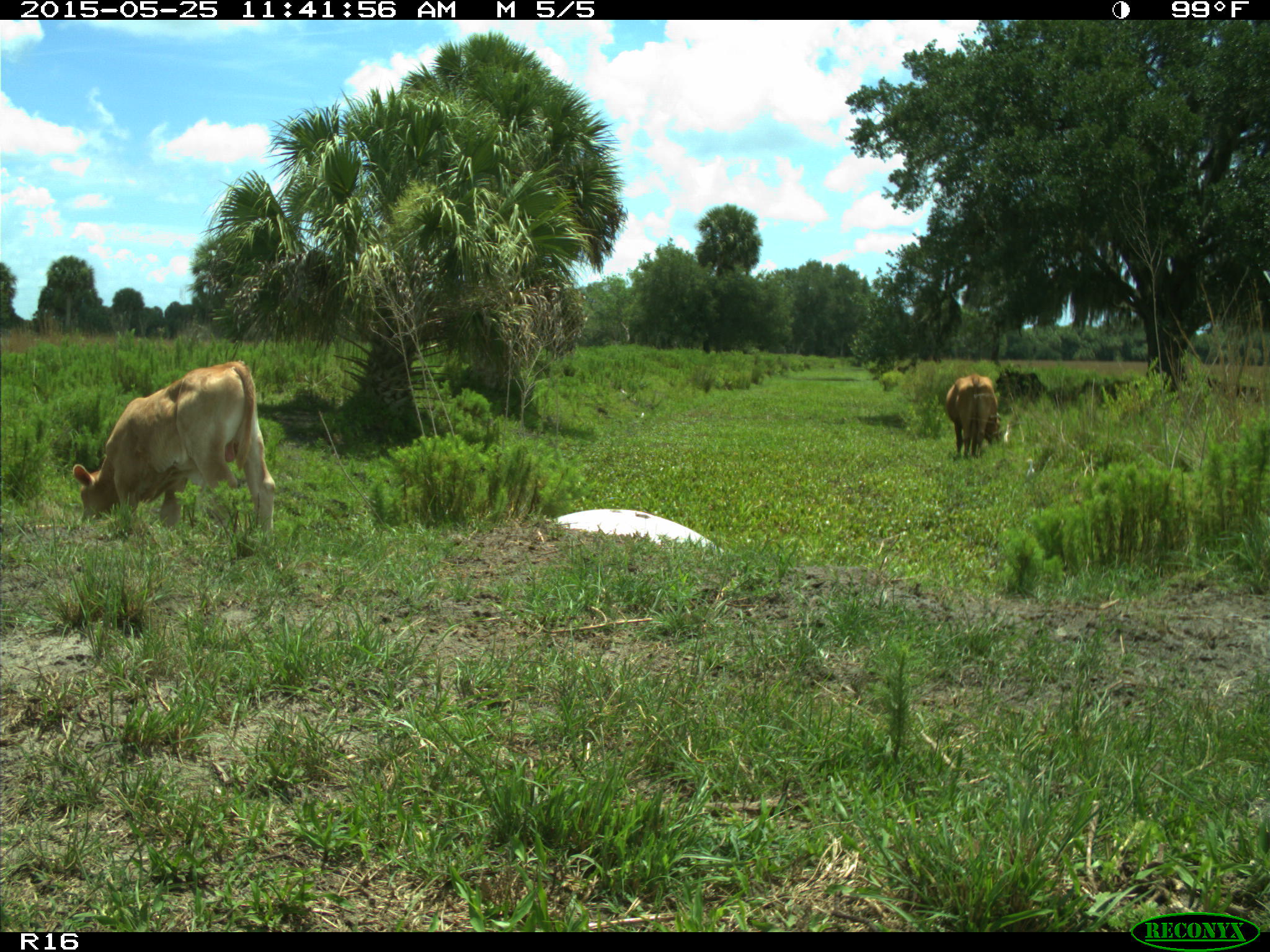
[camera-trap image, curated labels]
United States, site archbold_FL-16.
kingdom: Animalia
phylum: Chordata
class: Mammalia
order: Artiodactyla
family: Bovidae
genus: Bos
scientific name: Bos taurus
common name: domestic cow